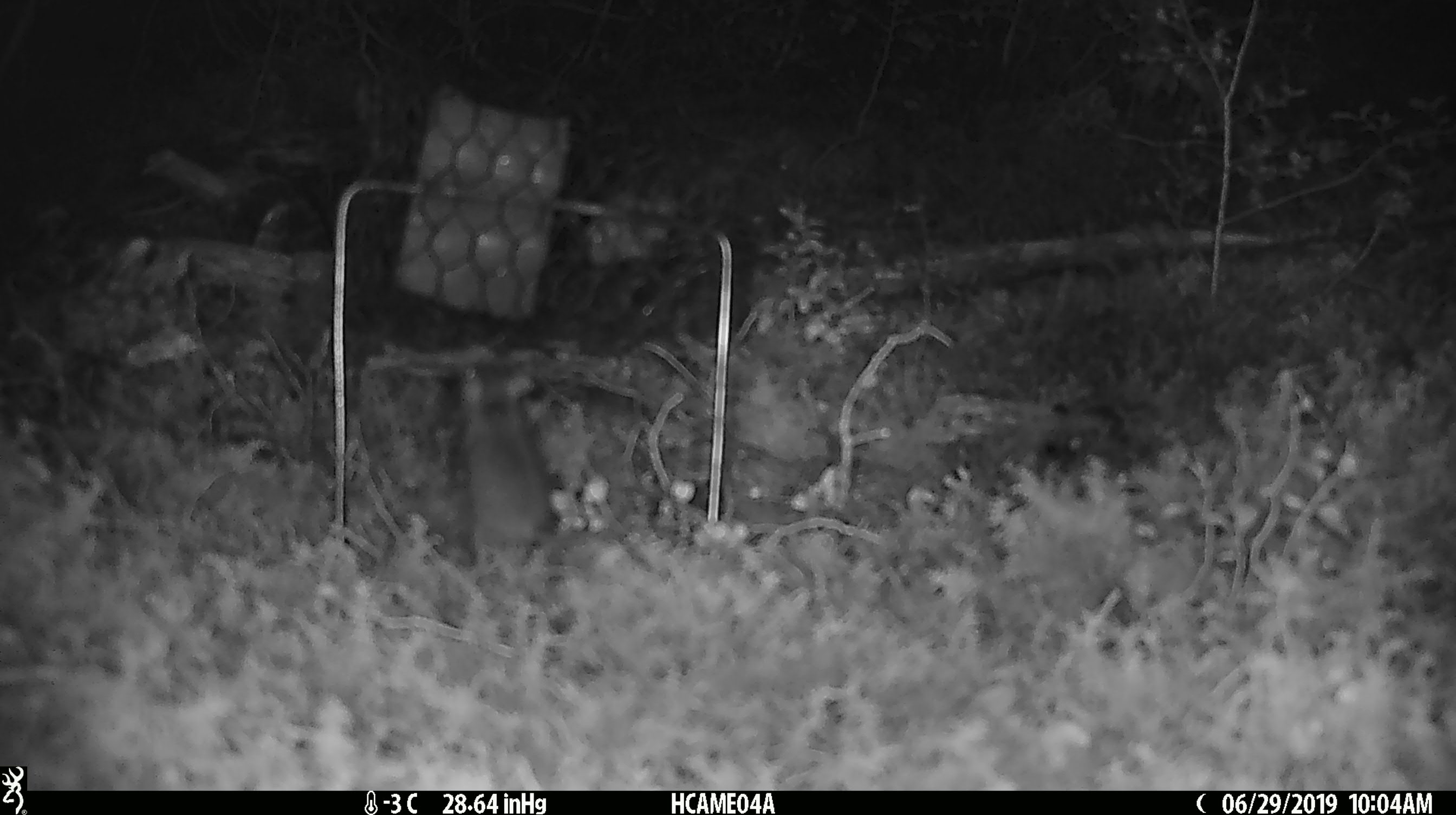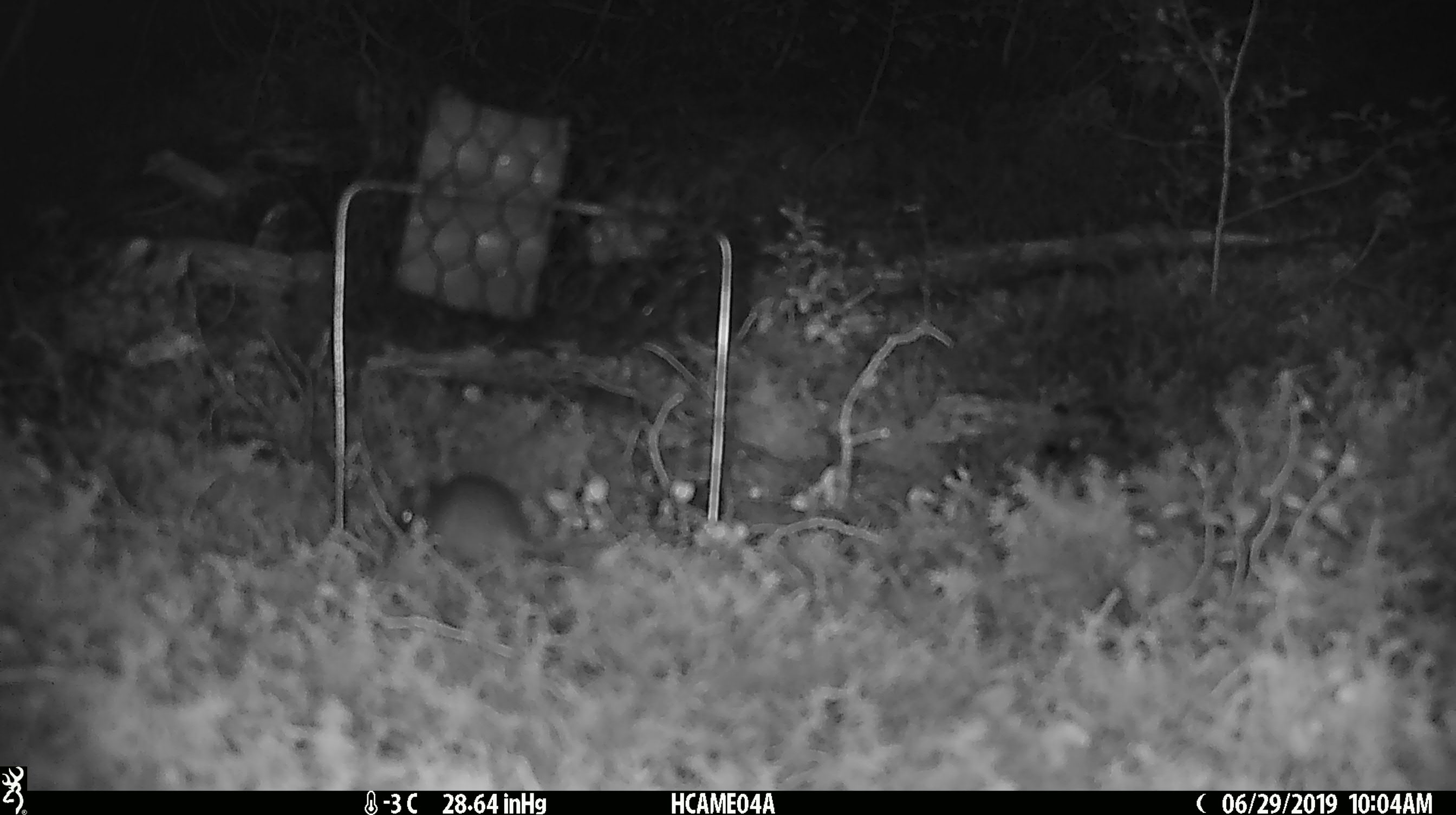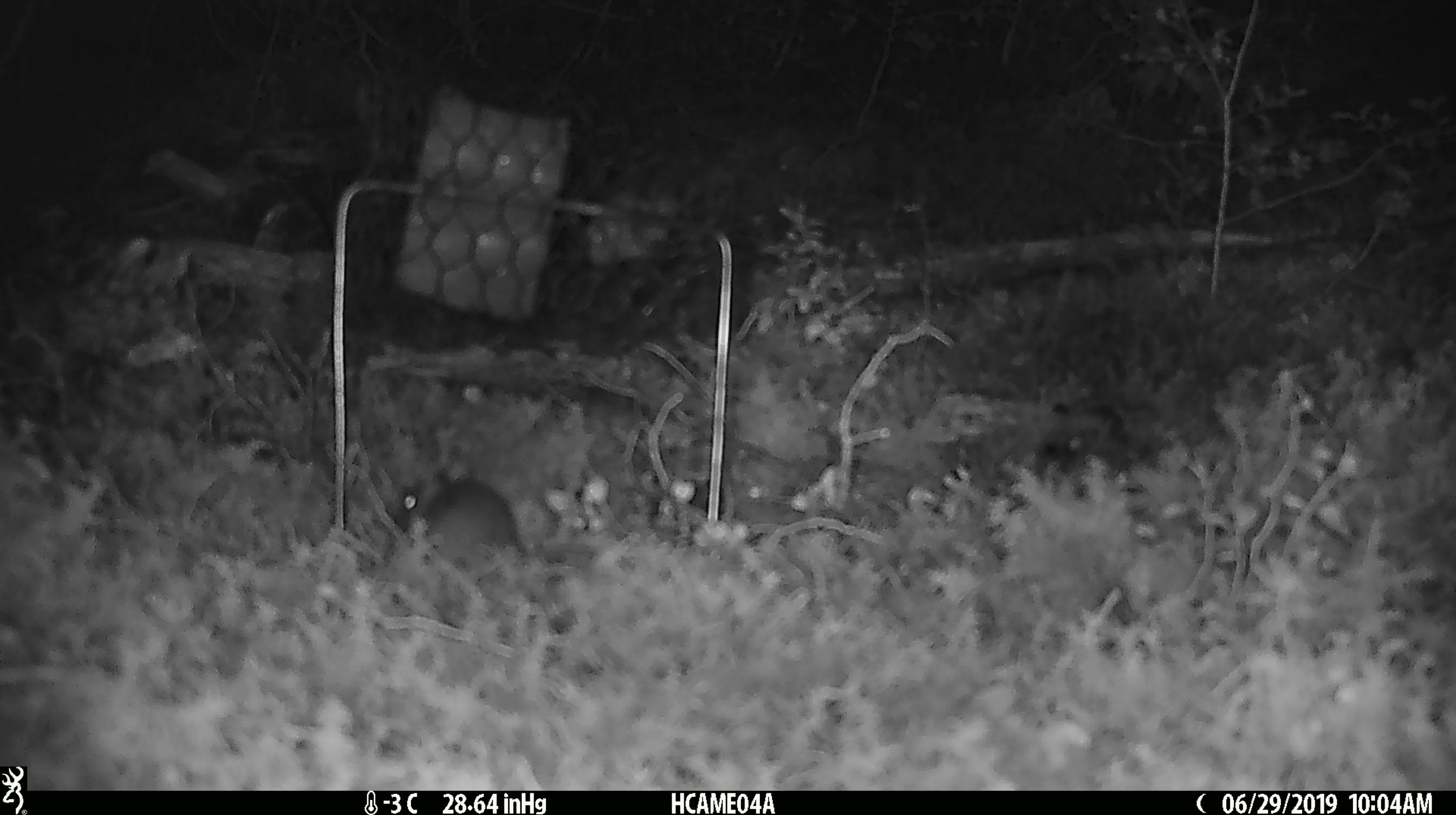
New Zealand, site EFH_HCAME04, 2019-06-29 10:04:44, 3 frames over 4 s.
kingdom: Animalia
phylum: Chordata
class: Mammalia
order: Rodentia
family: Muridae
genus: Mus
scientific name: Mus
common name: mouse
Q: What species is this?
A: Mouse (Mus).